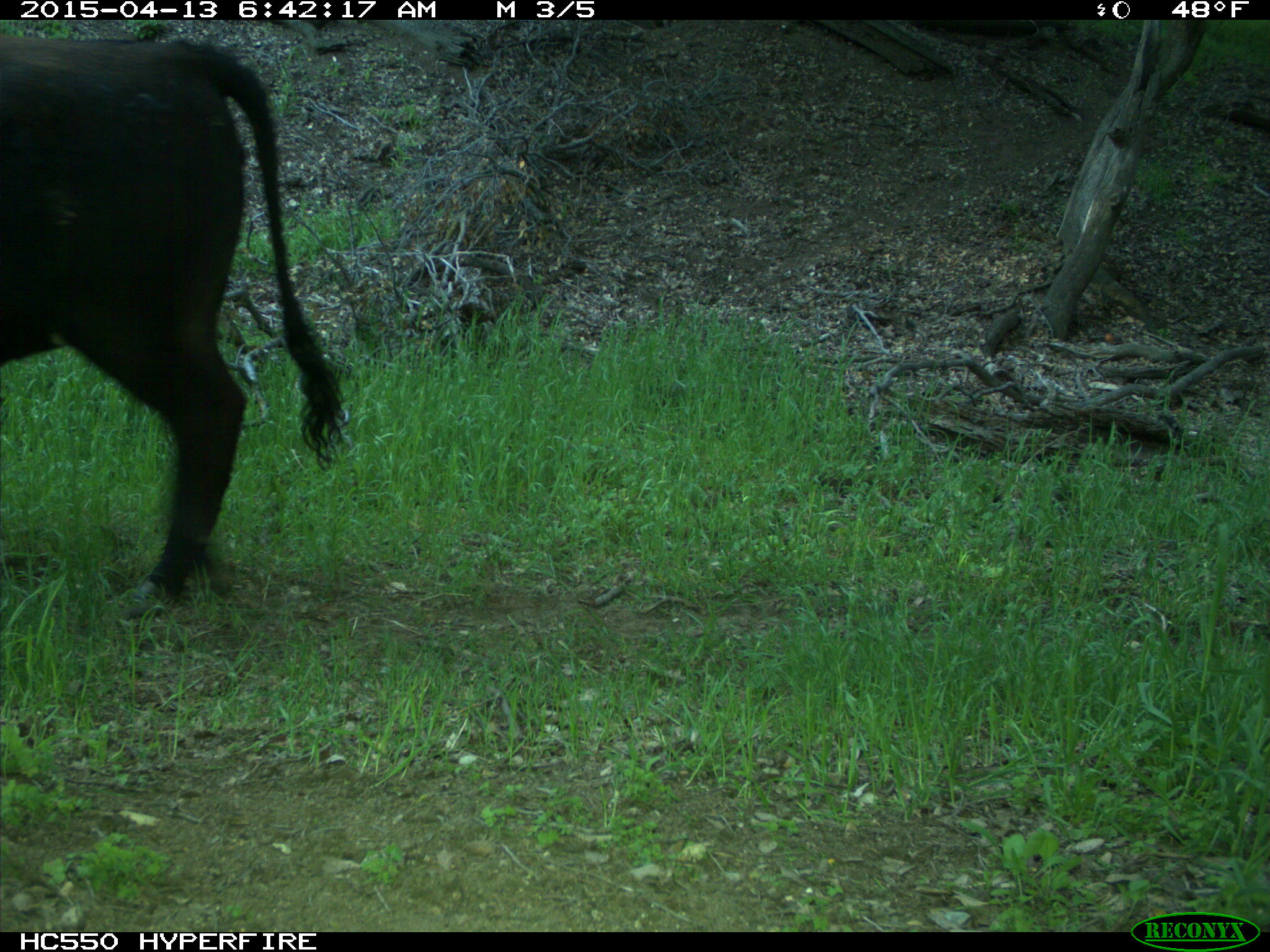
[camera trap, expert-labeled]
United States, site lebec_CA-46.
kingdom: Animalia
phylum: Chordata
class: Mammalia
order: Artiodactyla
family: Bovidae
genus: Bos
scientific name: Bos taurus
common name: domestic cow